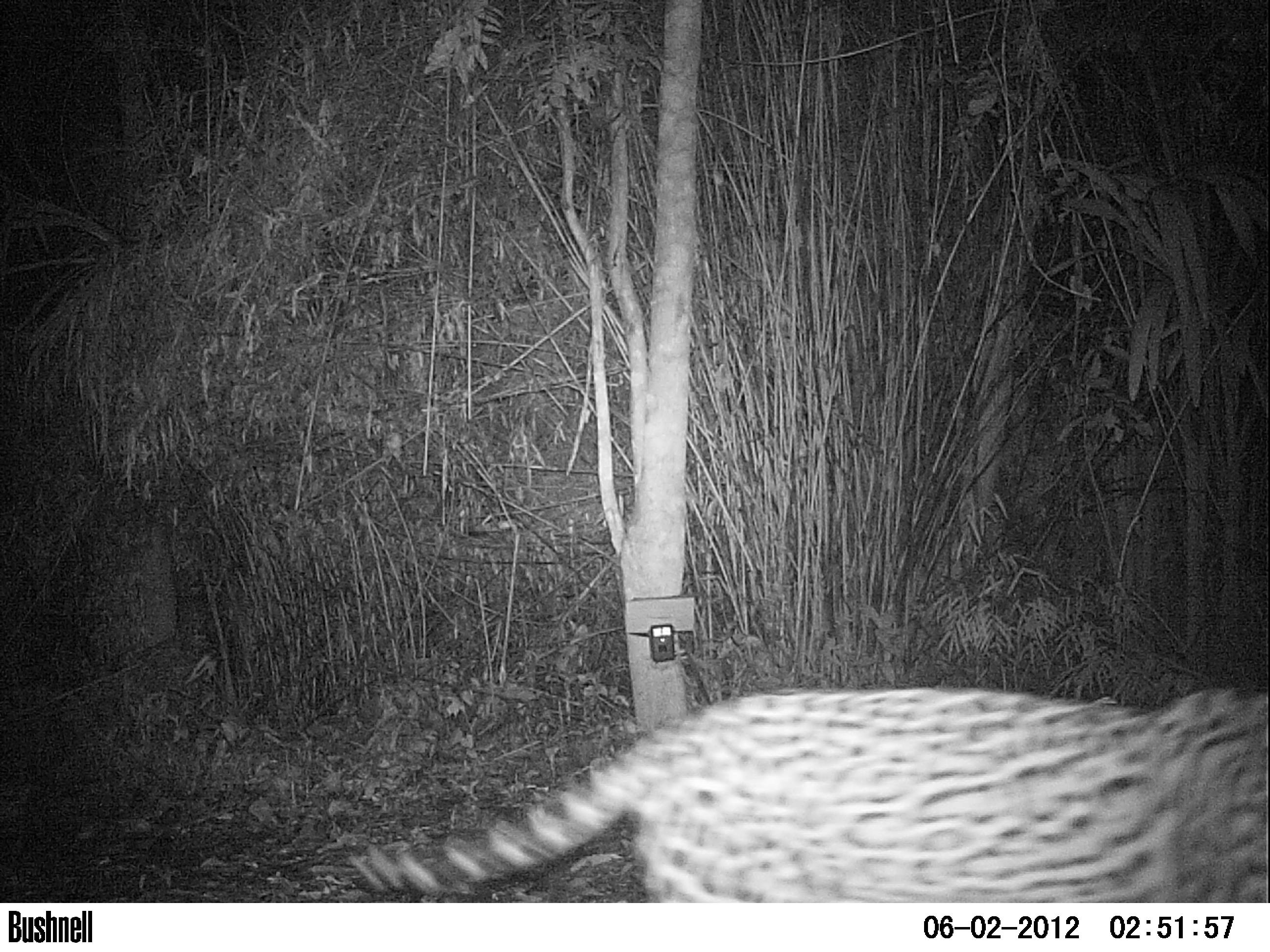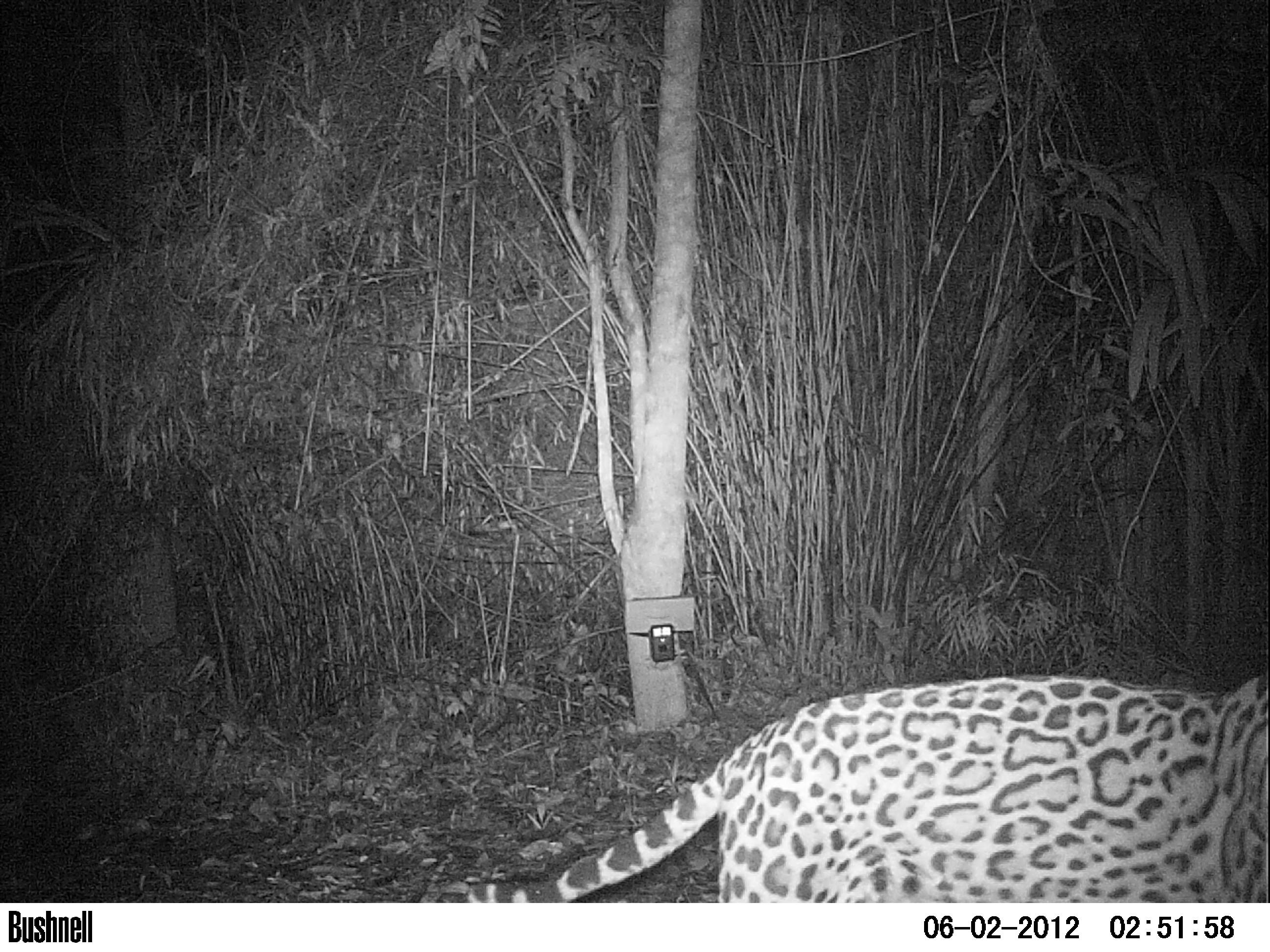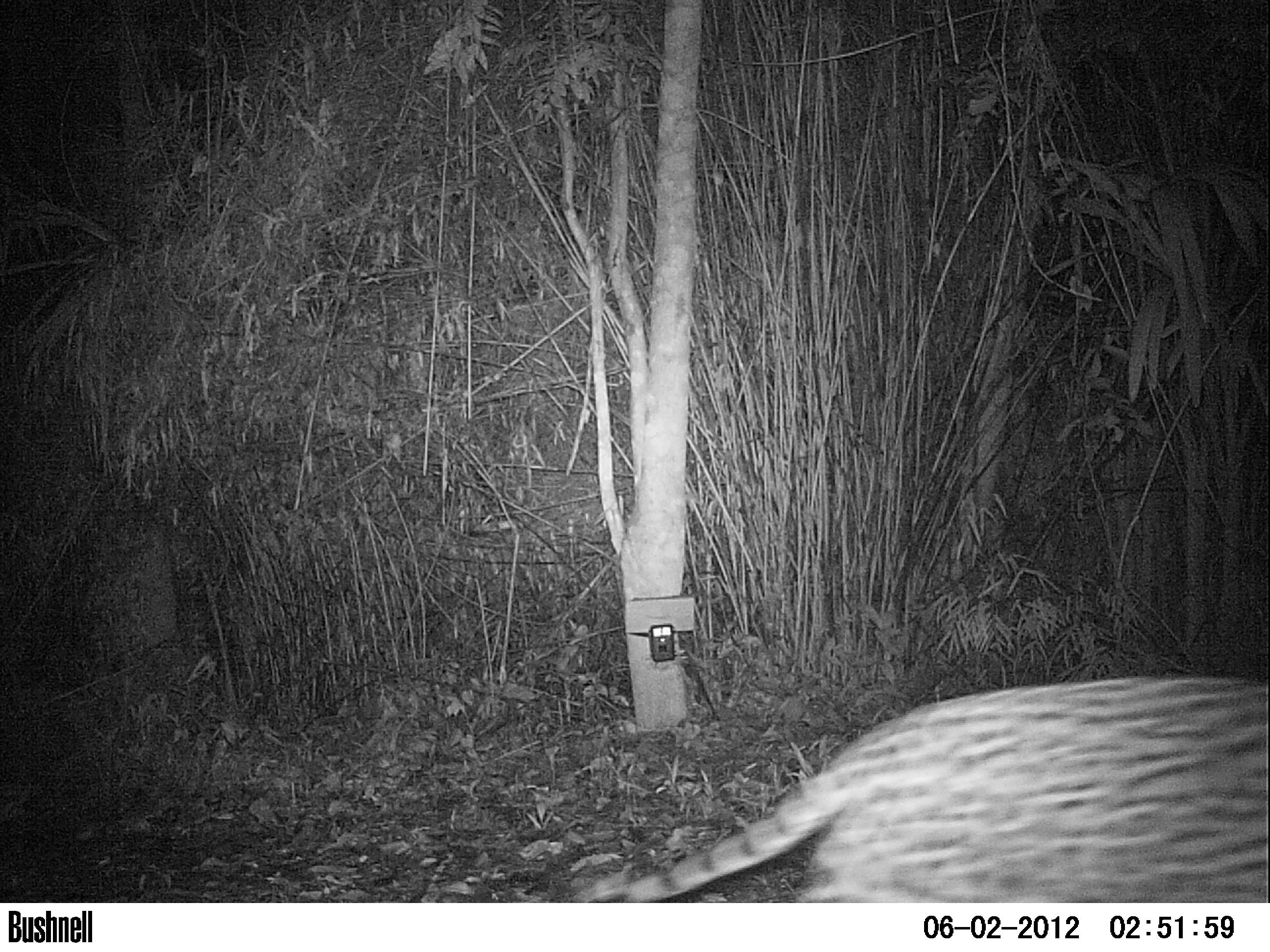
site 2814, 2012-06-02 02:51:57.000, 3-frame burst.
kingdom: Animalia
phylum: Chordata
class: Mammalia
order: Carnivora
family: Felidae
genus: Leopardus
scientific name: Leopardus pardalis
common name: ocelot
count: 1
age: adult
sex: female